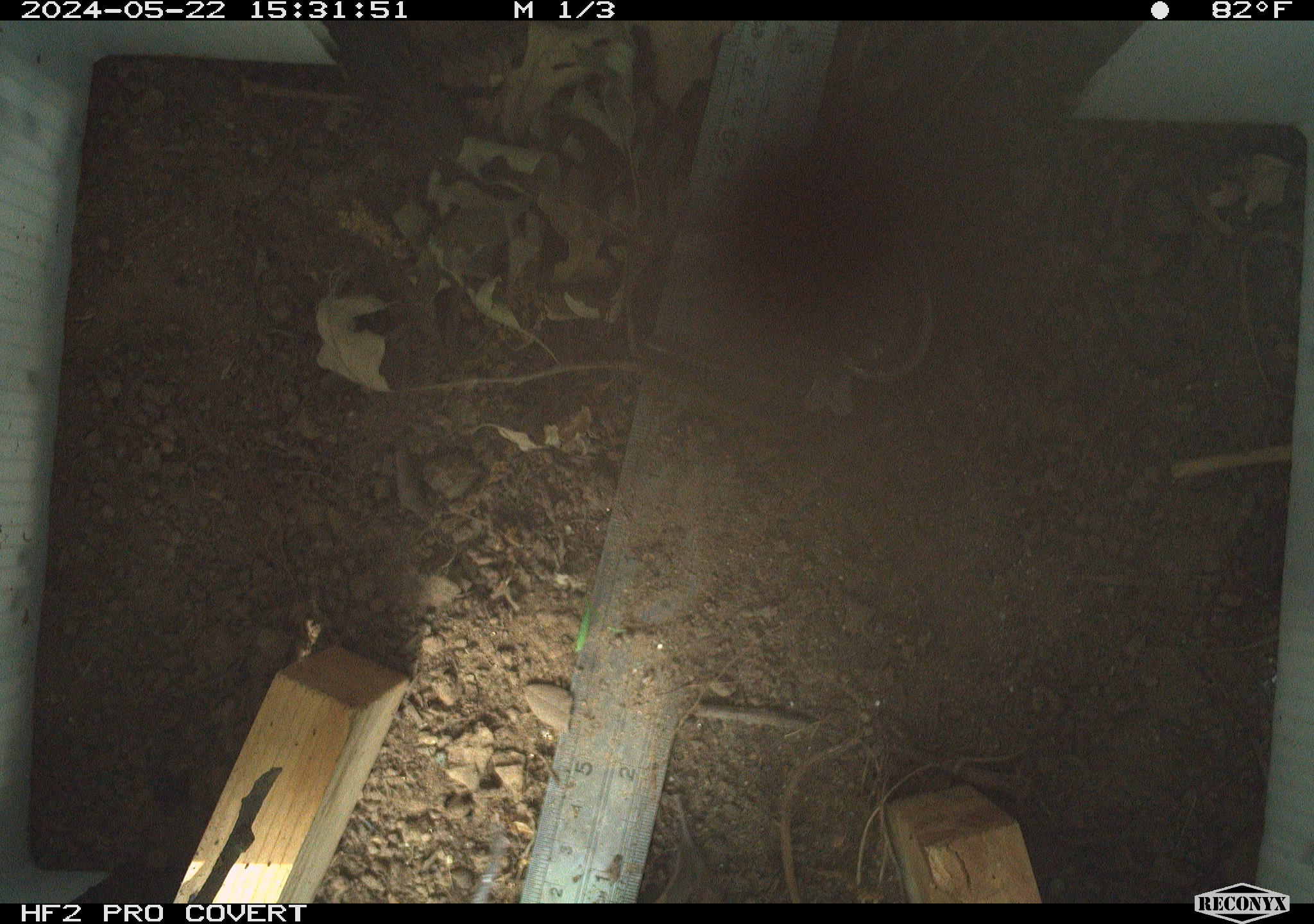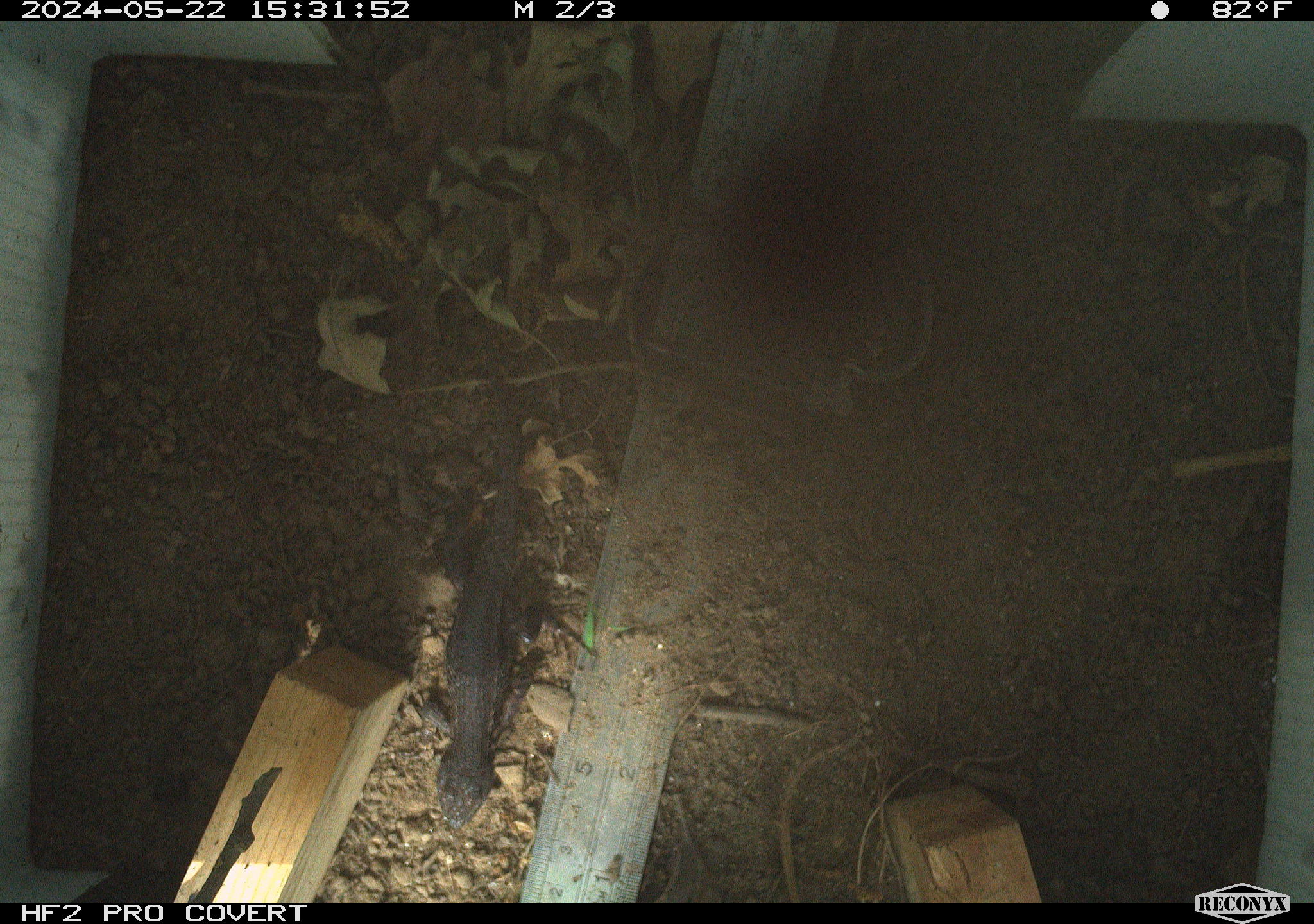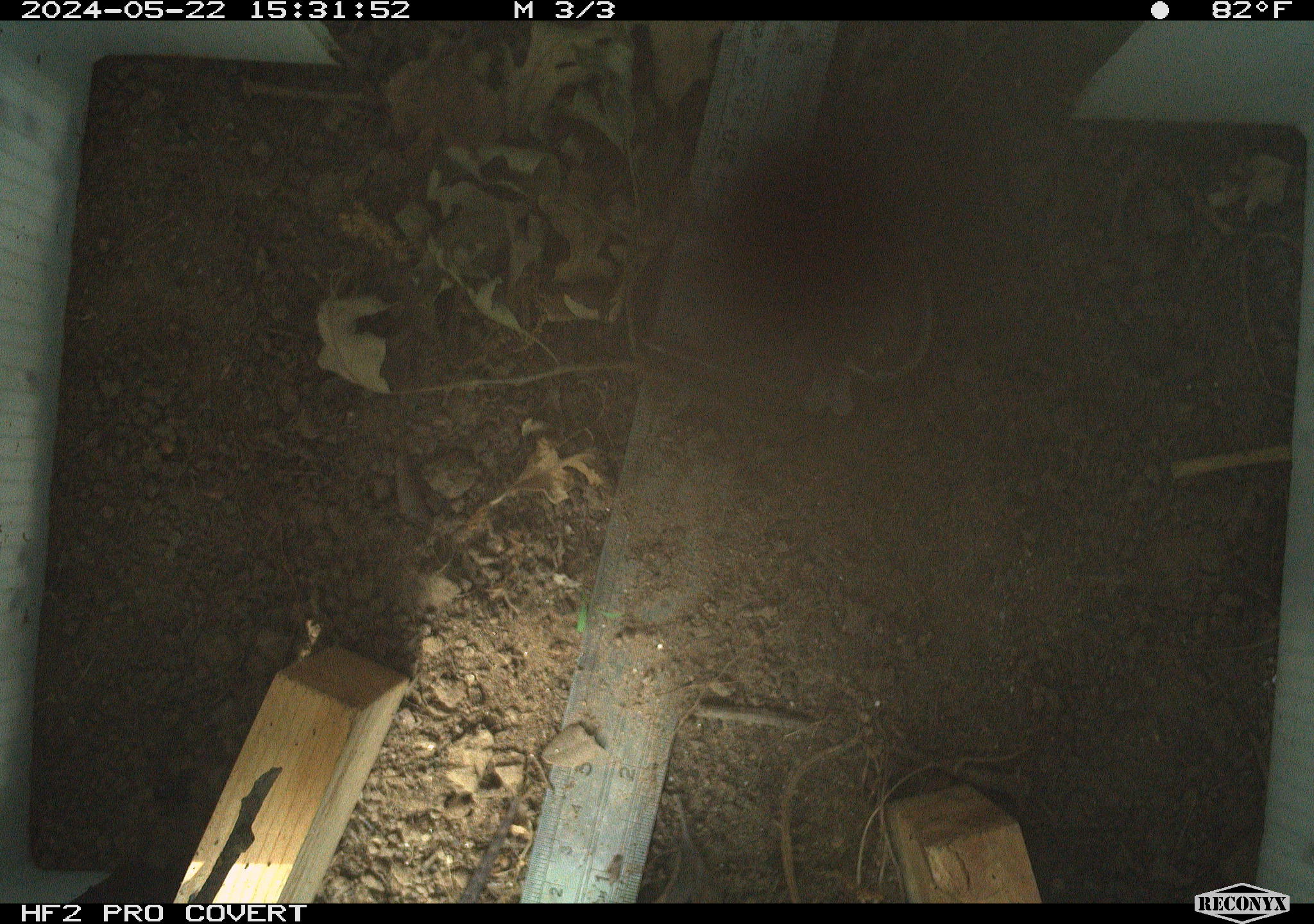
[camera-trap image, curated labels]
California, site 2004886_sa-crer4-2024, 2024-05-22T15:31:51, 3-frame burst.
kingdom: Animalia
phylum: Chordata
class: Reptilia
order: Squamata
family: Phrynosomatidae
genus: Sceloporus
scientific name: Sceloporus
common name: spiny lizards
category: sceloporus species